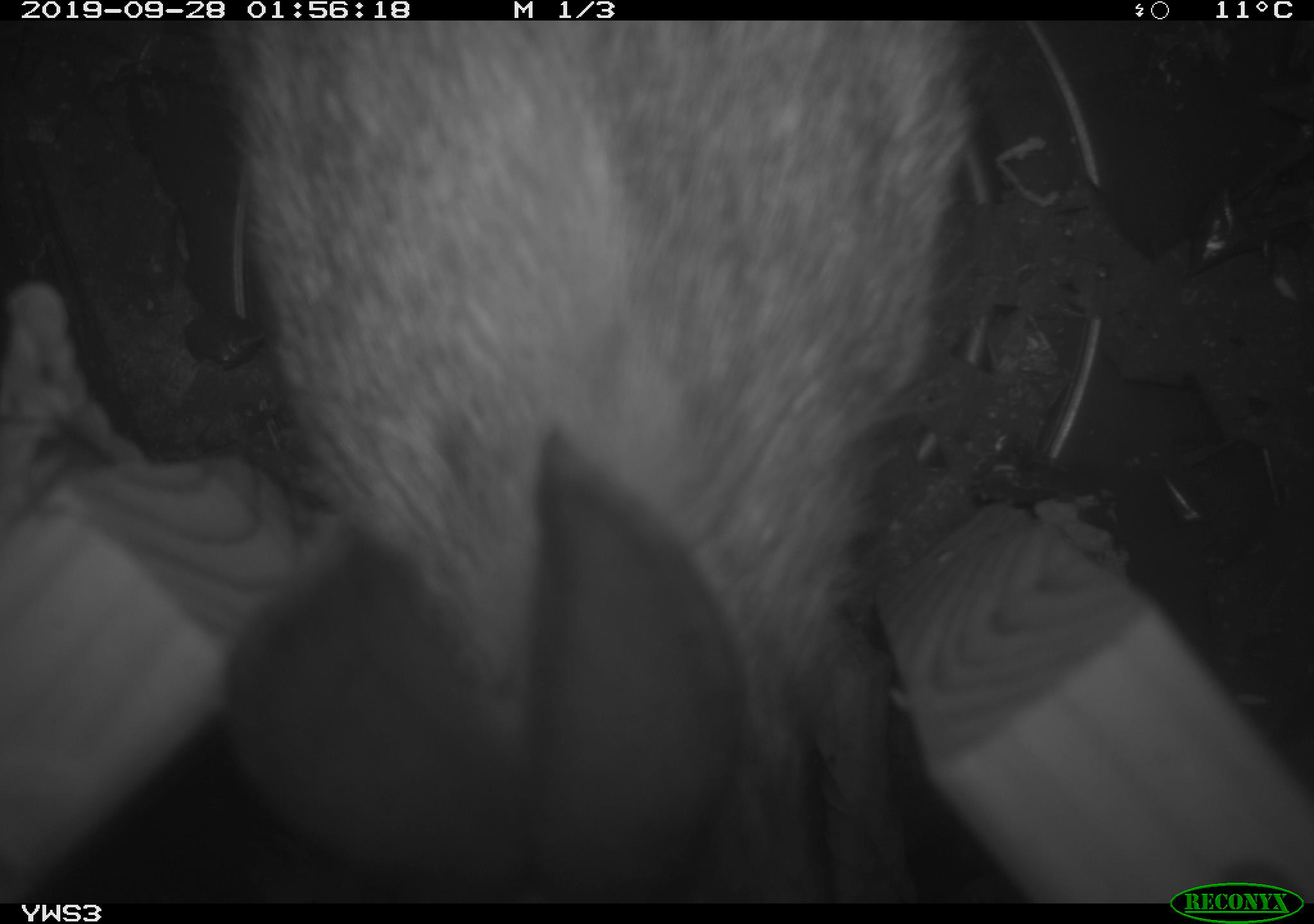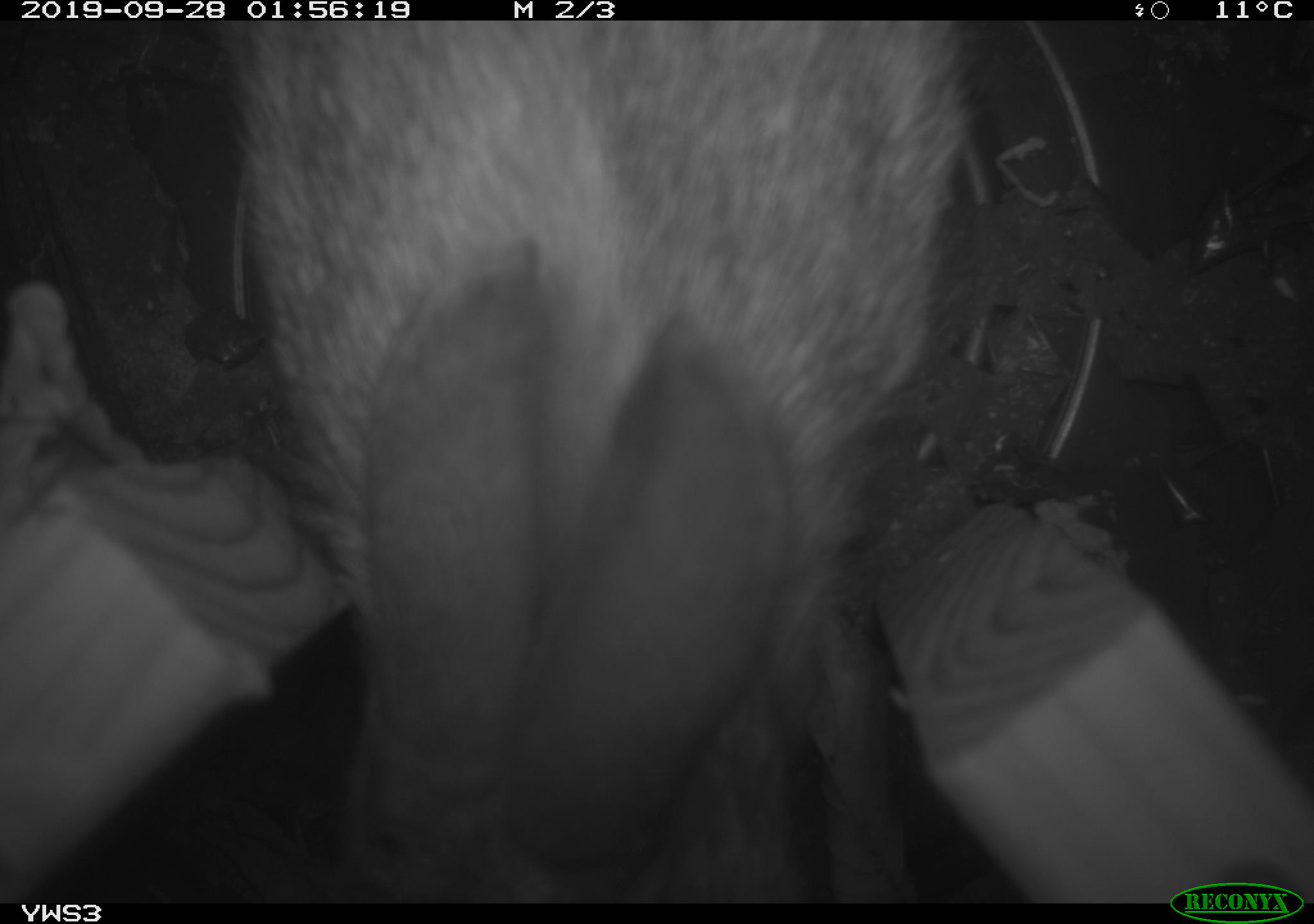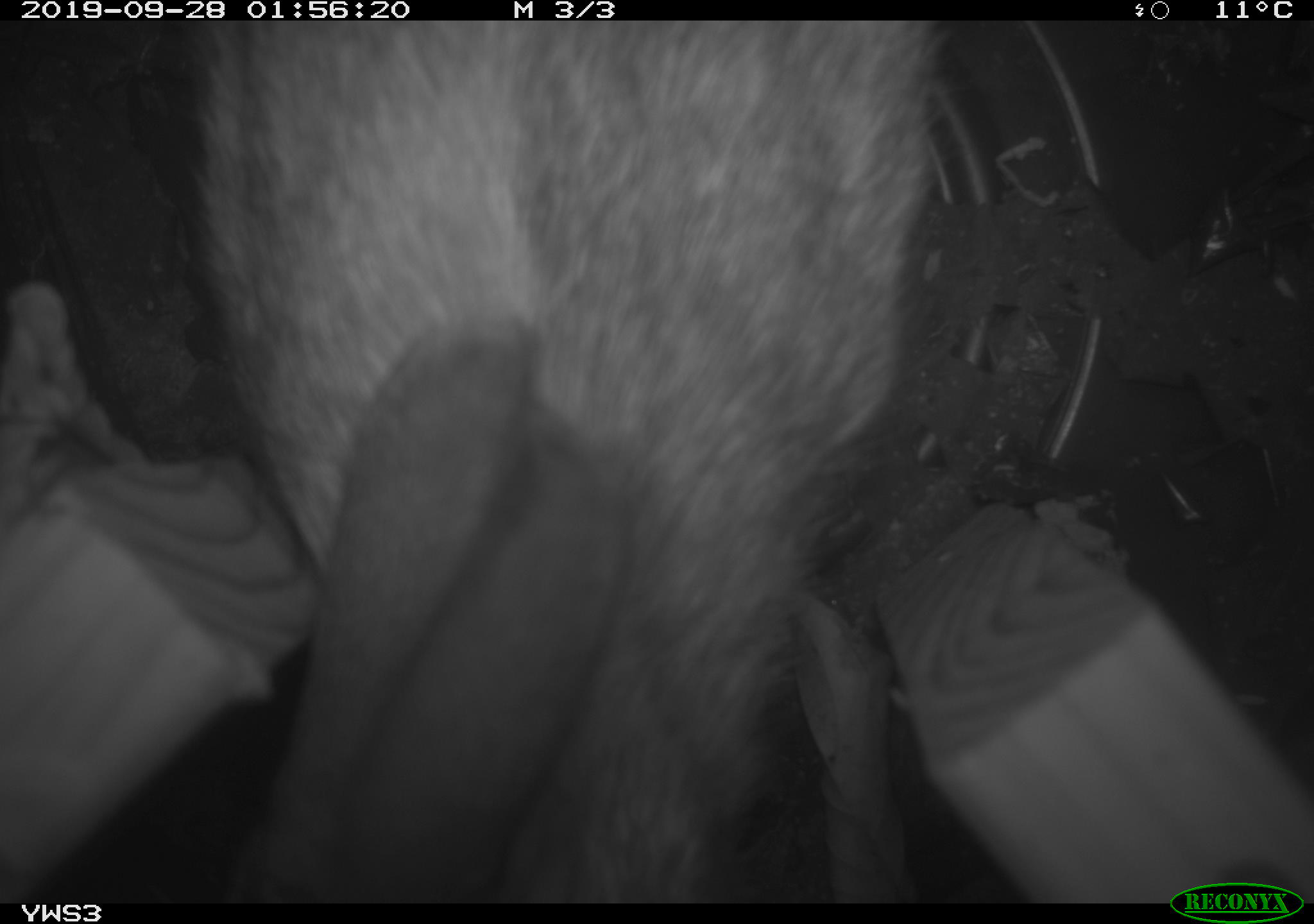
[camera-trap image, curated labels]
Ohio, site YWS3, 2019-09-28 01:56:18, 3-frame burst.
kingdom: Animalia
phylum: Chordata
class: Mammalia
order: Lagomorpha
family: Leporidae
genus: Sylvilagus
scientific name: Sylvilagus floridanus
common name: eastern cottontail